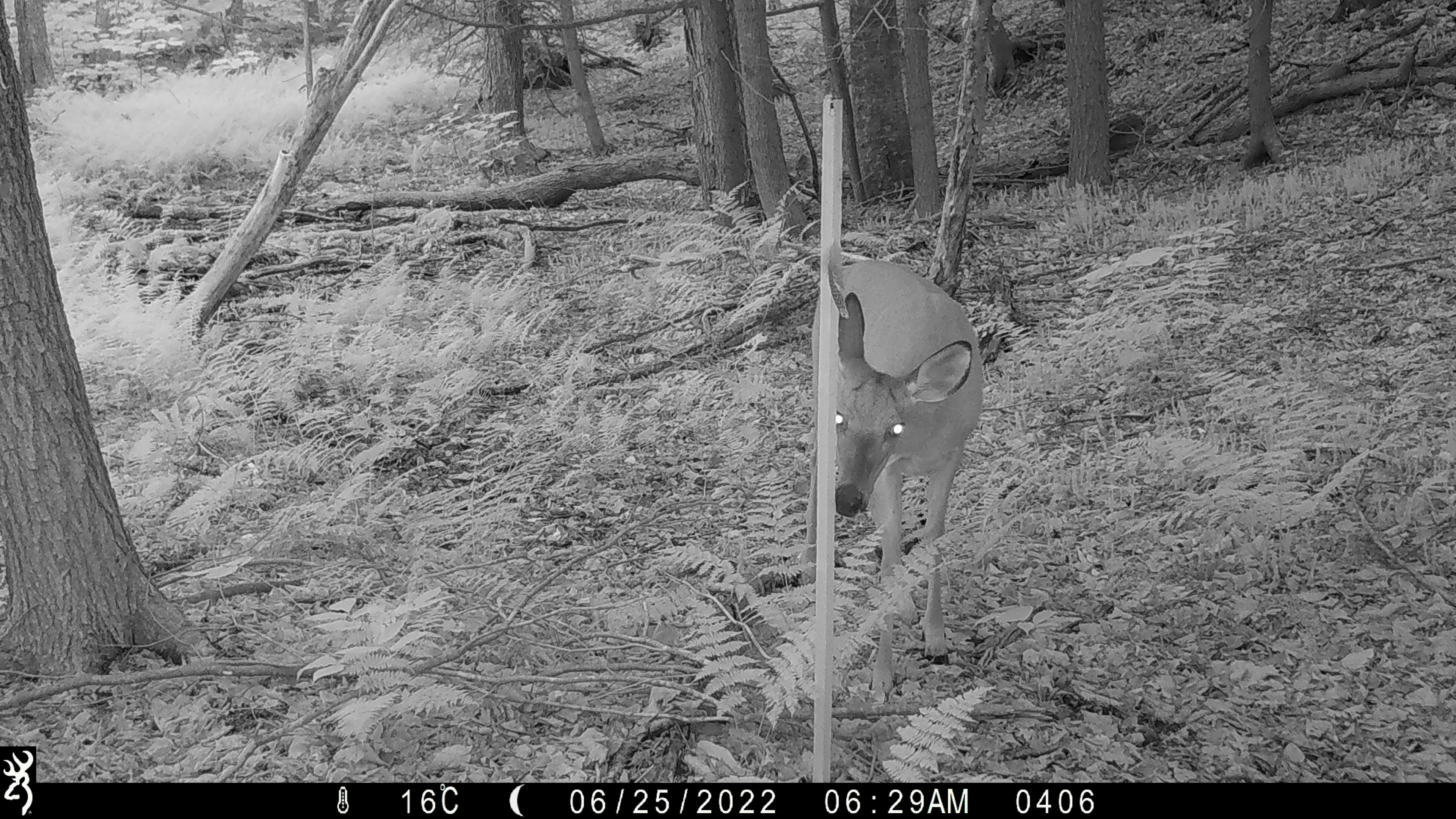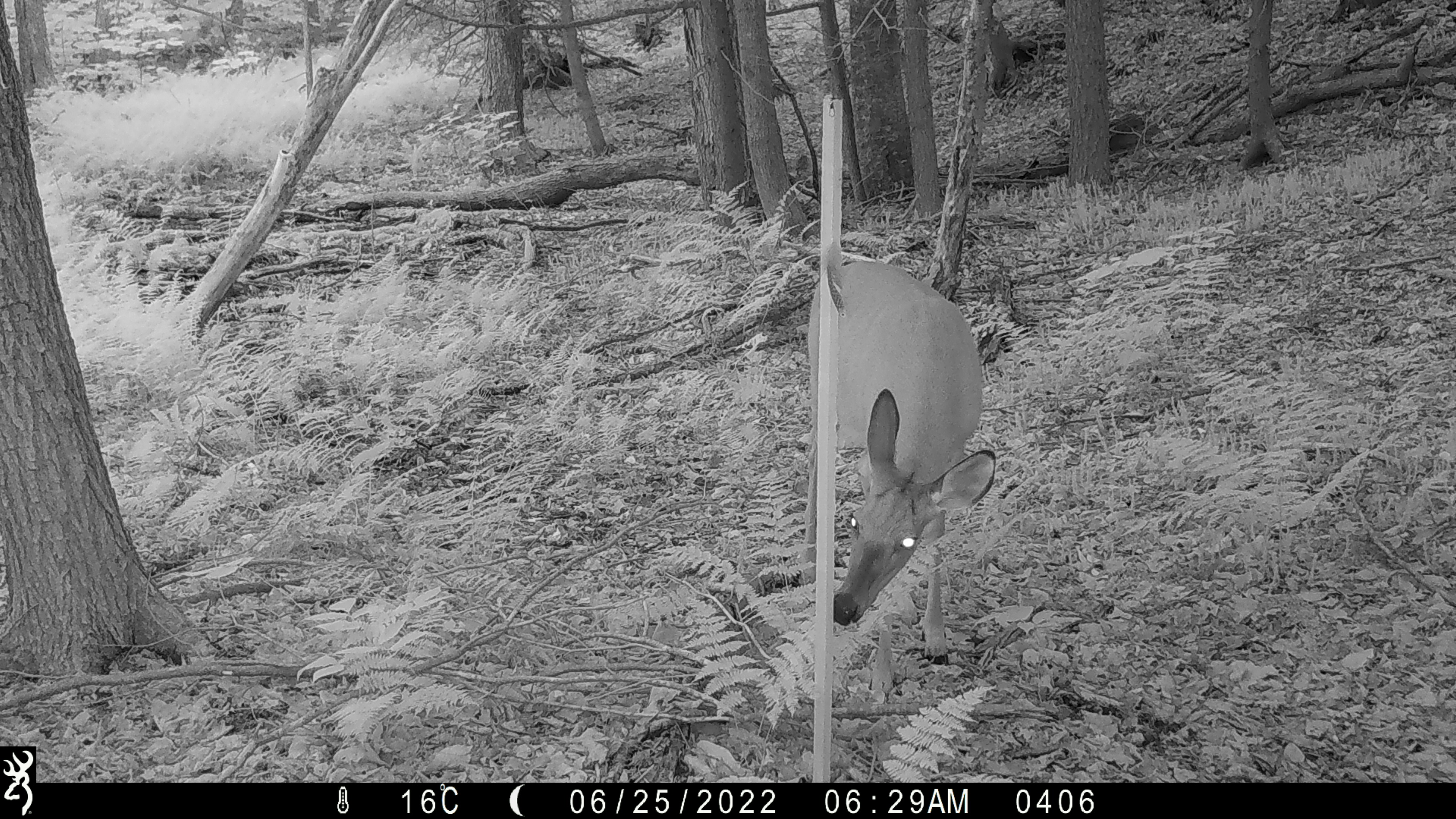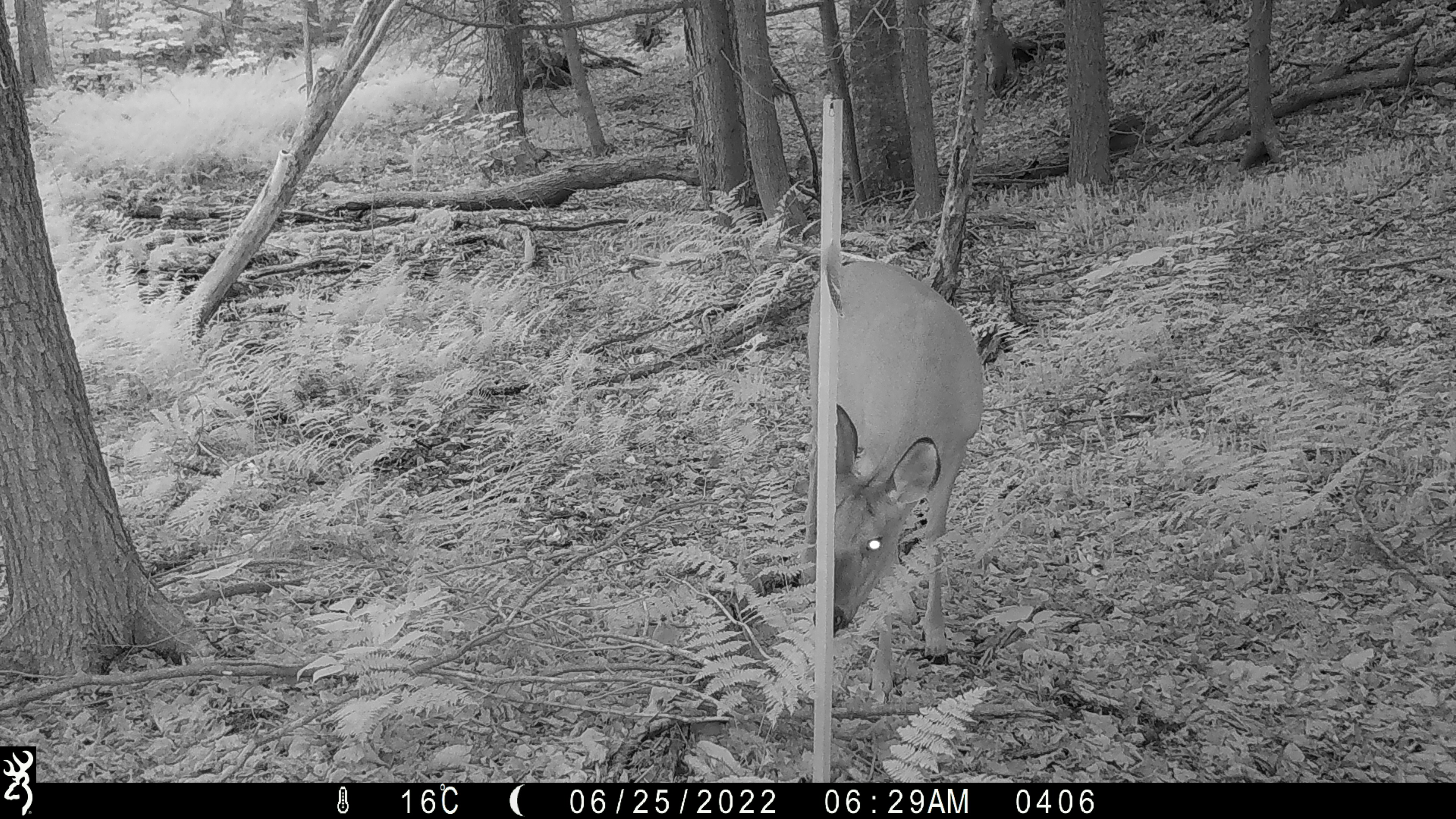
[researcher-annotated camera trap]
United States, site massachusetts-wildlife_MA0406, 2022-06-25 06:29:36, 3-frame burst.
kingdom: Animalia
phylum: Chordata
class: Mammalia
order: Artiodactyla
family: Cervidae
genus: Odocoileus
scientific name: Odocoileus virginianus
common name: white-tailed deer